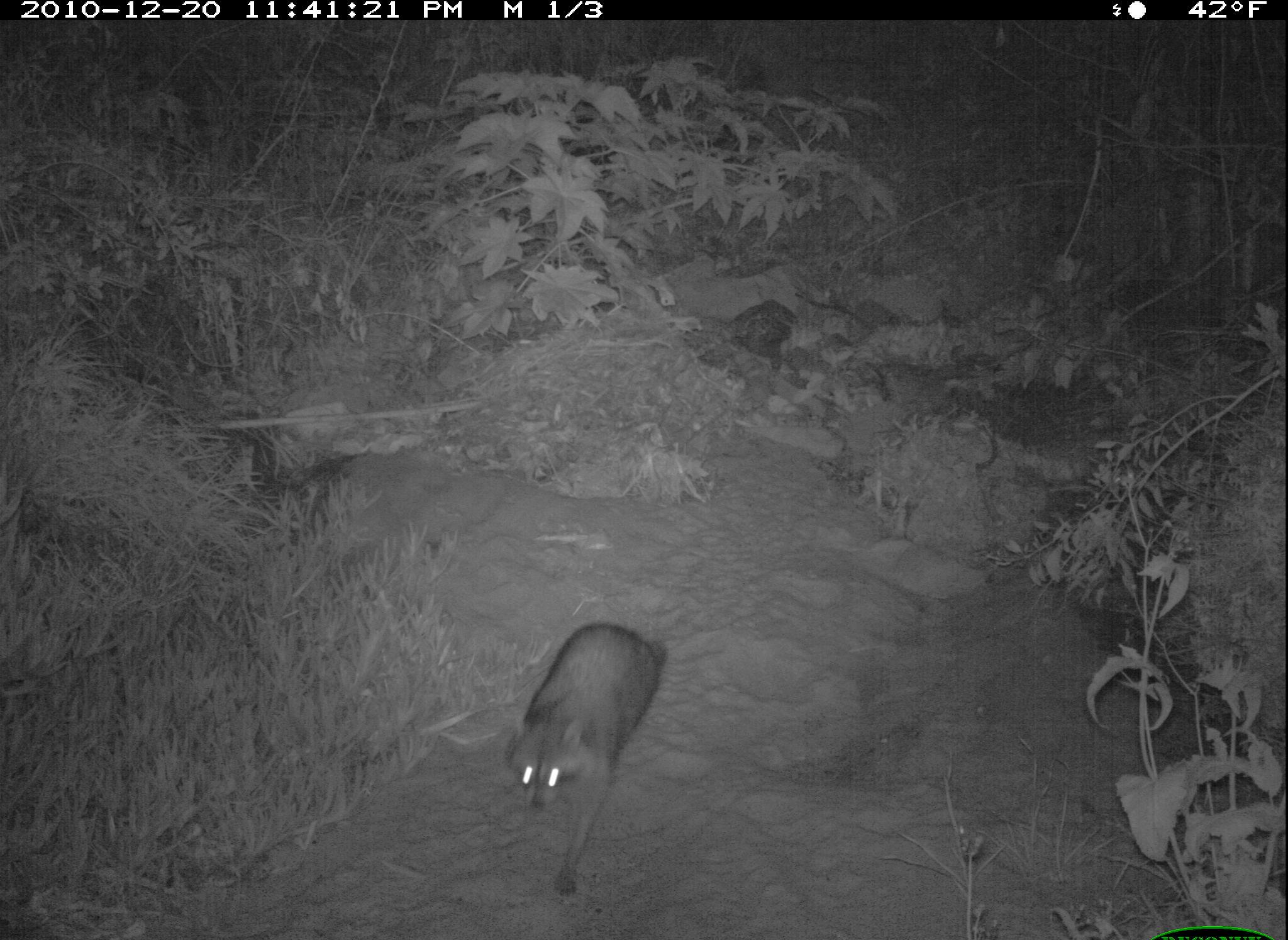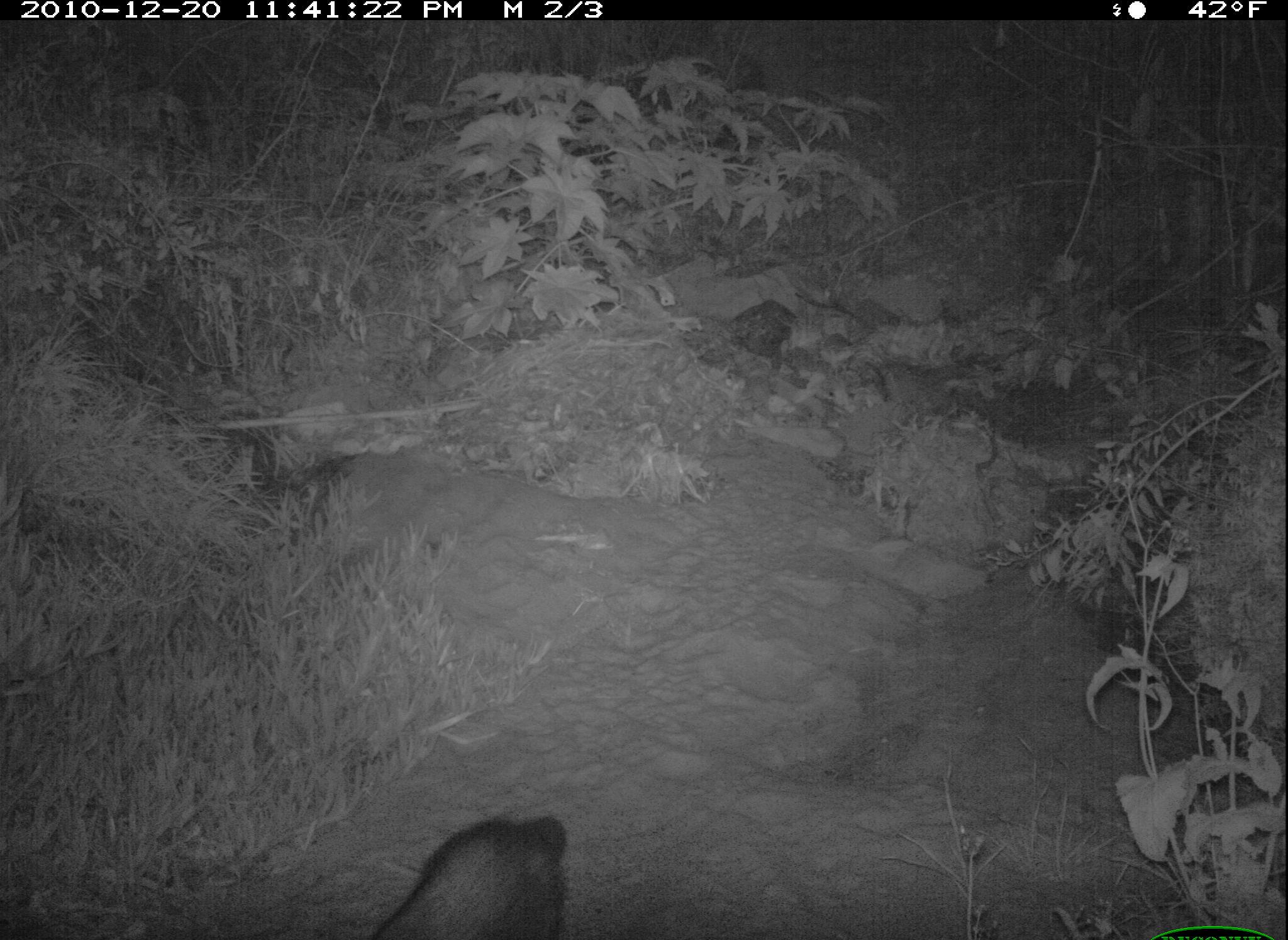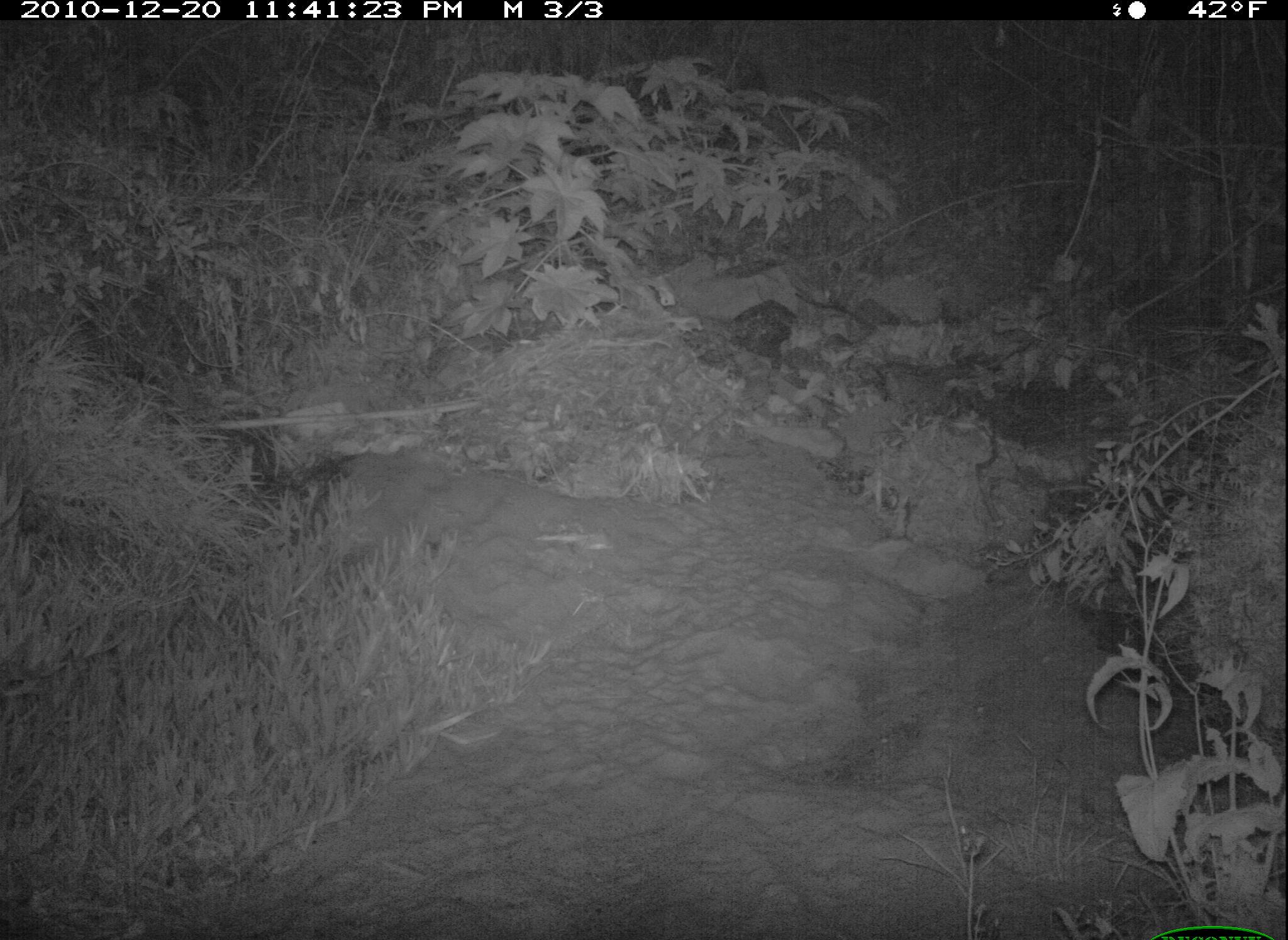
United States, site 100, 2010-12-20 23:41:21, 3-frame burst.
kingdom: Animalia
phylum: Chordata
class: Mammalia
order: Carnivora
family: Procyonidae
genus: Procyon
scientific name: Procyon lotor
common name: raccoon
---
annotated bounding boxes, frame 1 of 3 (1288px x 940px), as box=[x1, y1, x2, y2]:
raccoon: box=[493, 610, 687, 904]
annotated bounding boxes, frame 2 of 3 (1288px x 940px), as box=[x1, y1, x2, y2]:
raccoon: box=[354, 805, 618, 936]